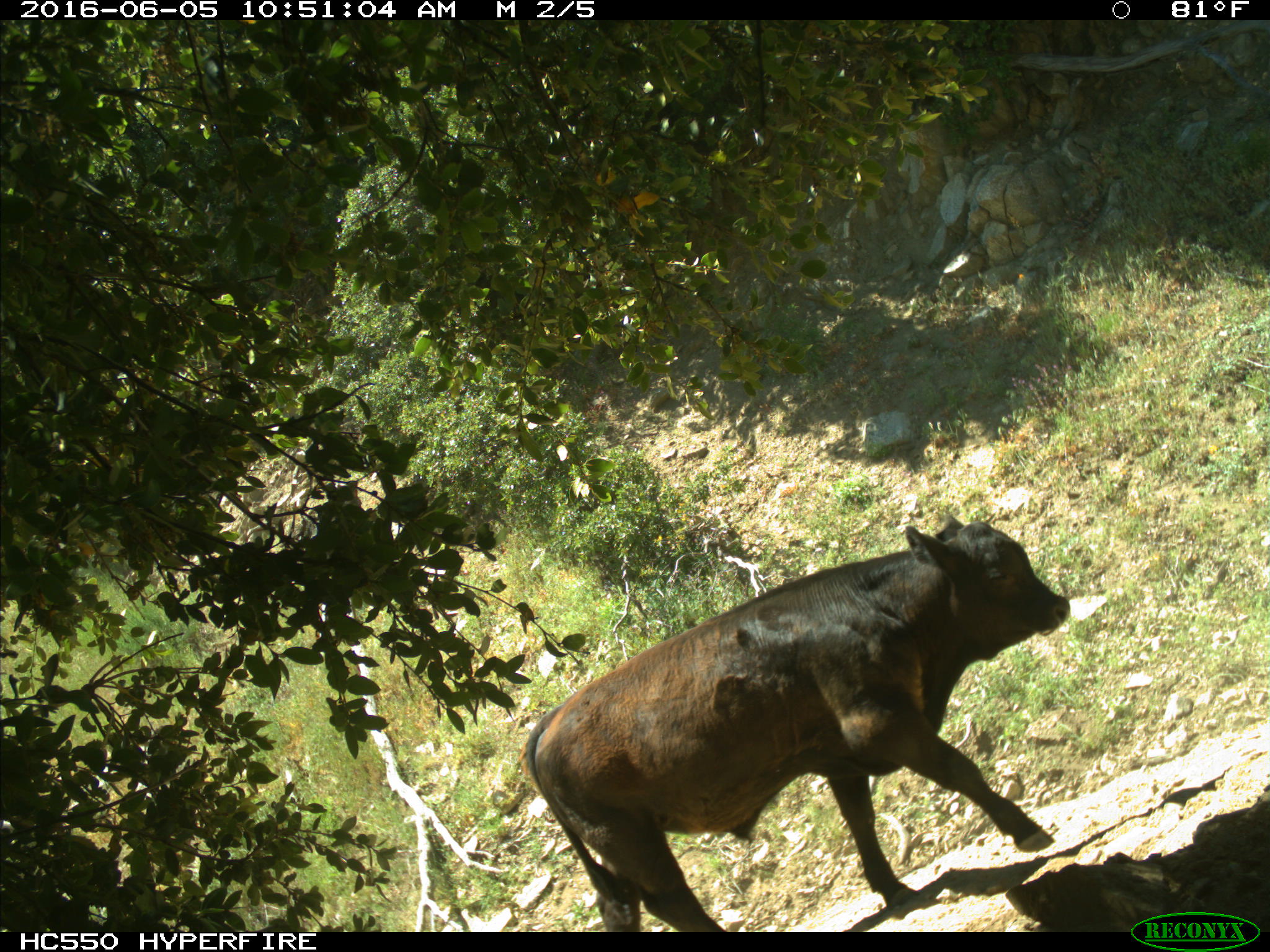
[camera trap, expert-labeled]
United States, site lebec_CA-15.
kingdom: Animalia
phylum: Chordata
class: Mammalia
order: Artiodactyla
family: Bovidae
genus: Bos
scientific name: Bos taurus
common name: domestic cow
Bos taurus (domestic cow).